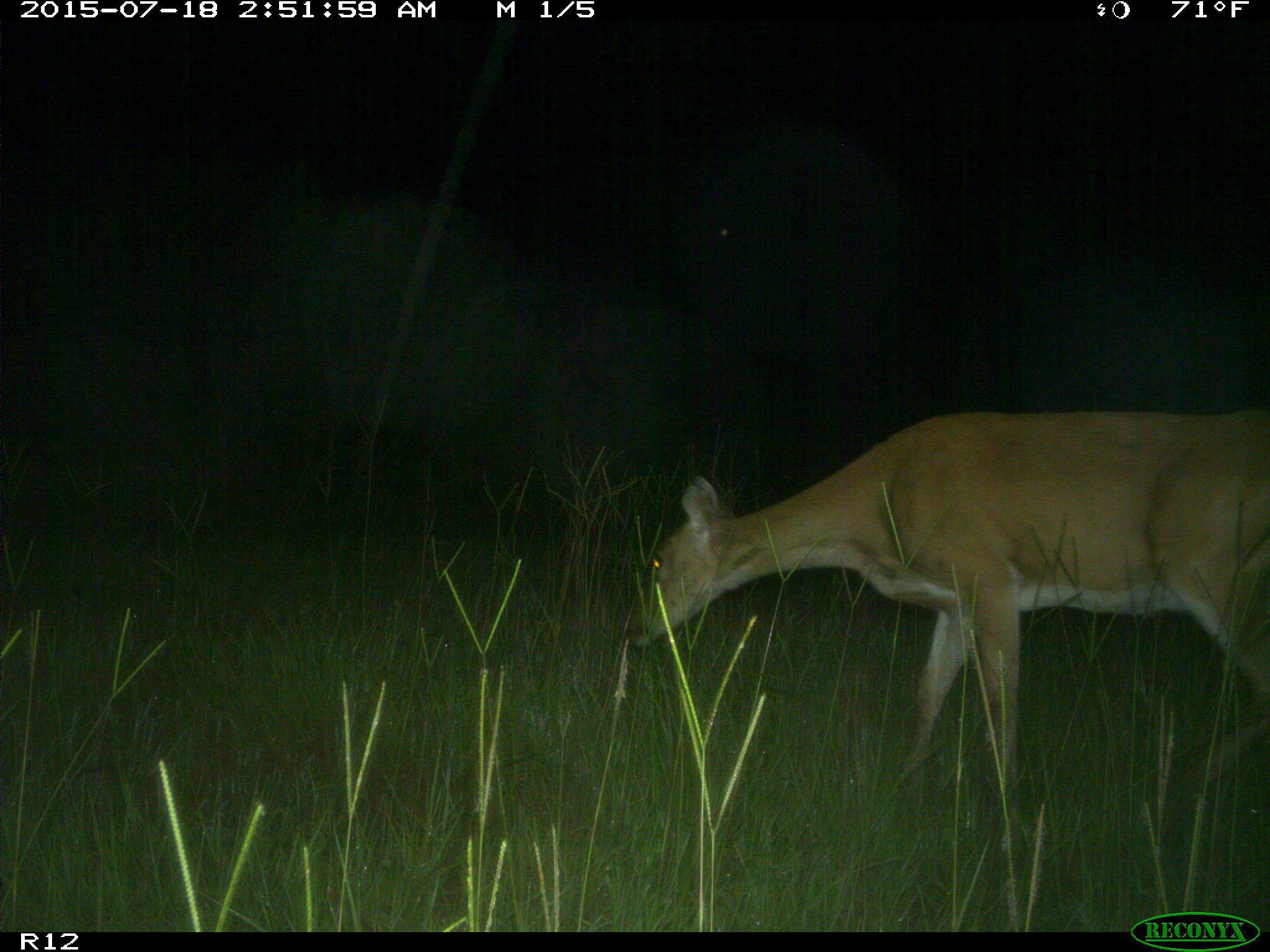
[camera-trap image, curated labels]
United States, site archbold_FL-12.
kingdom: Animalia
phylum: Chordata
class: Mammalia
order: Artiodactyla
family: Cervidae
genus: Odocoileus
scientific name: Odocoileus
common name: deer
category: unidentified deer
Unidentified deer (deer) (Odocoileus).